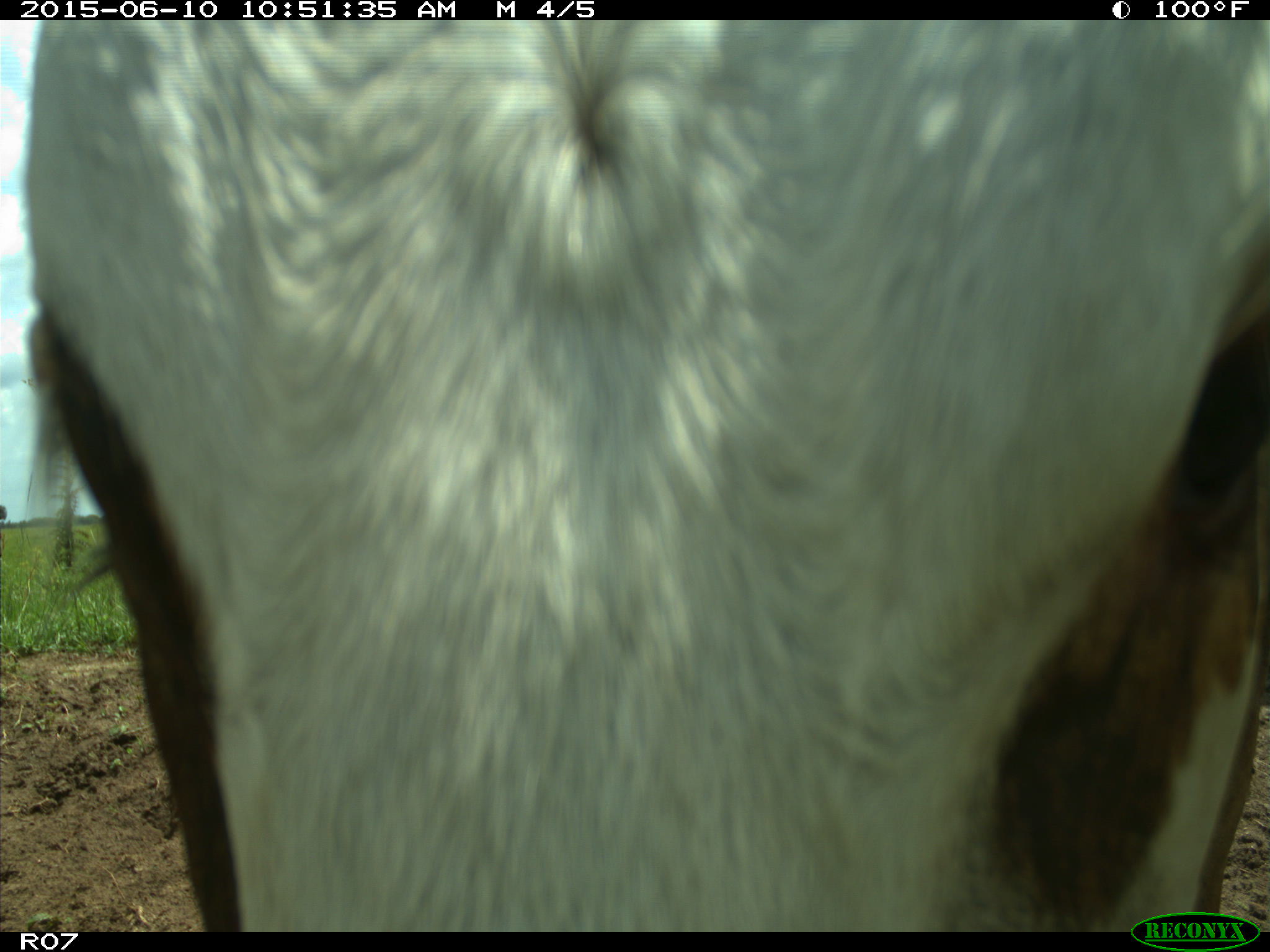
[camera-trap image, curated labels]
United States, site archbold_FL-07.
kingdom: Animalia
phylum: Chordata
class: Mammalia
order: Artiodactyla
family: Bovidae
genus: Bos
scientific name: Bos taurus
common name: domestic cow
Bos taurus (domestic cow).